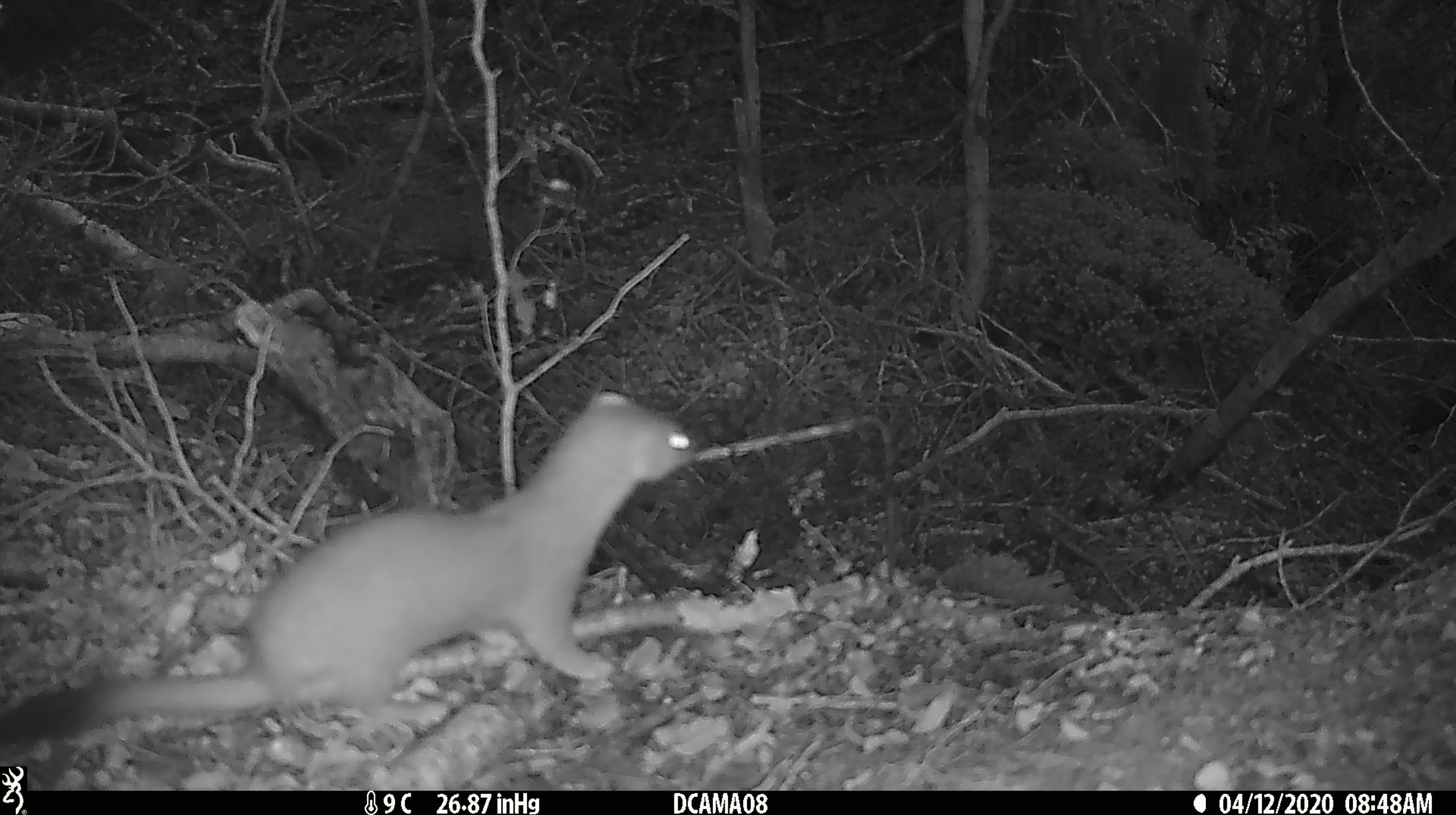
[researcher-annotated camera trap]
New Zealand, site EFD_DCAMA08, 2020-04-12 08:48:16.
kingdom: Animalia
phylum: Chordata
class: Mammalia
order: Carnivora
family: Mustelidae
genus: Mustela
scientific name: Mustela erminea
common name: stoat